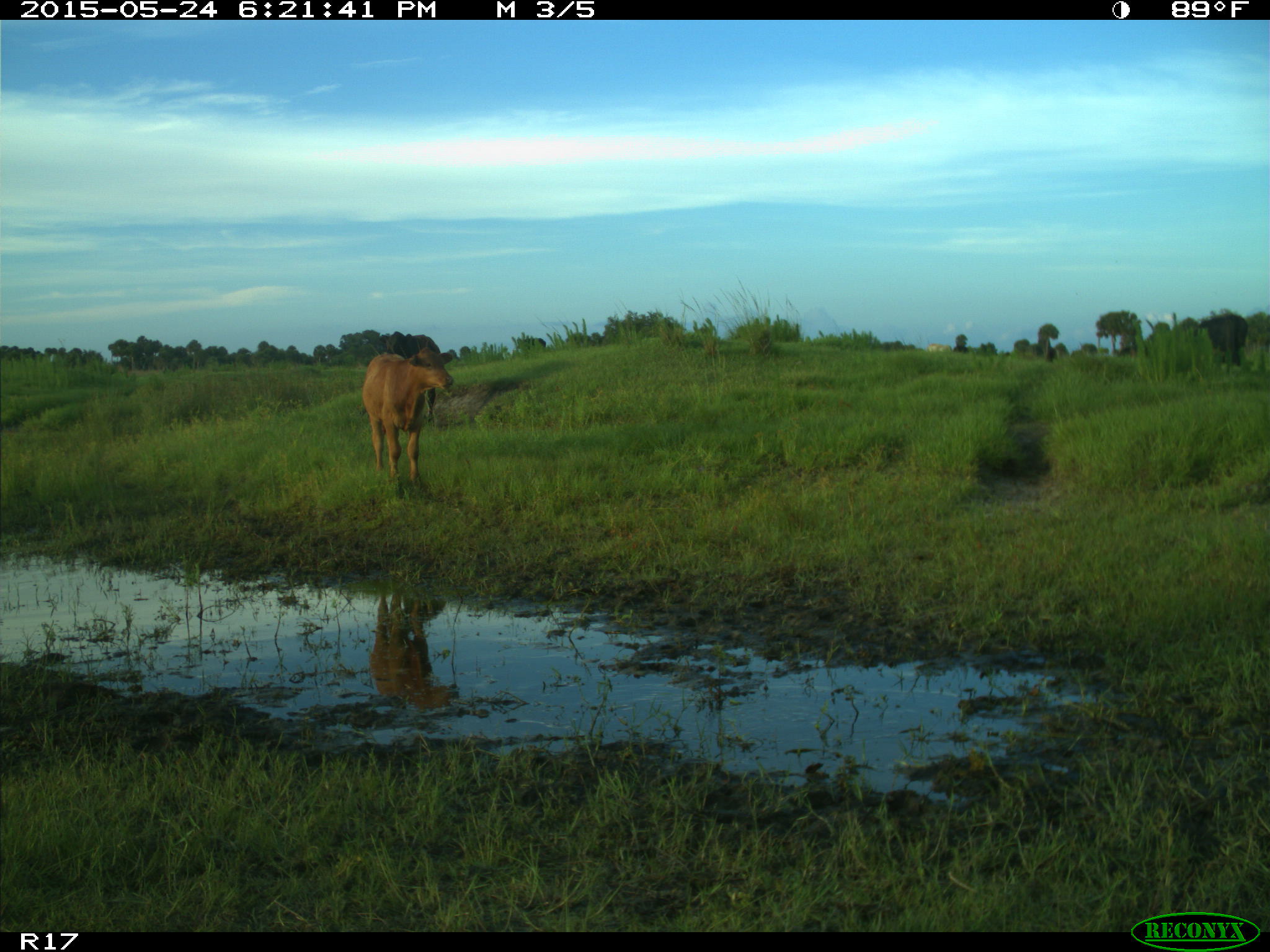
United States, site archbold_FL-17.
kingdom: Animalia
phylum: Chordata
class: Mammalia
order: Artiodactyla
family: Bovidae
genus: Bos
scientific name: Bos taurus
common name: domestic cow